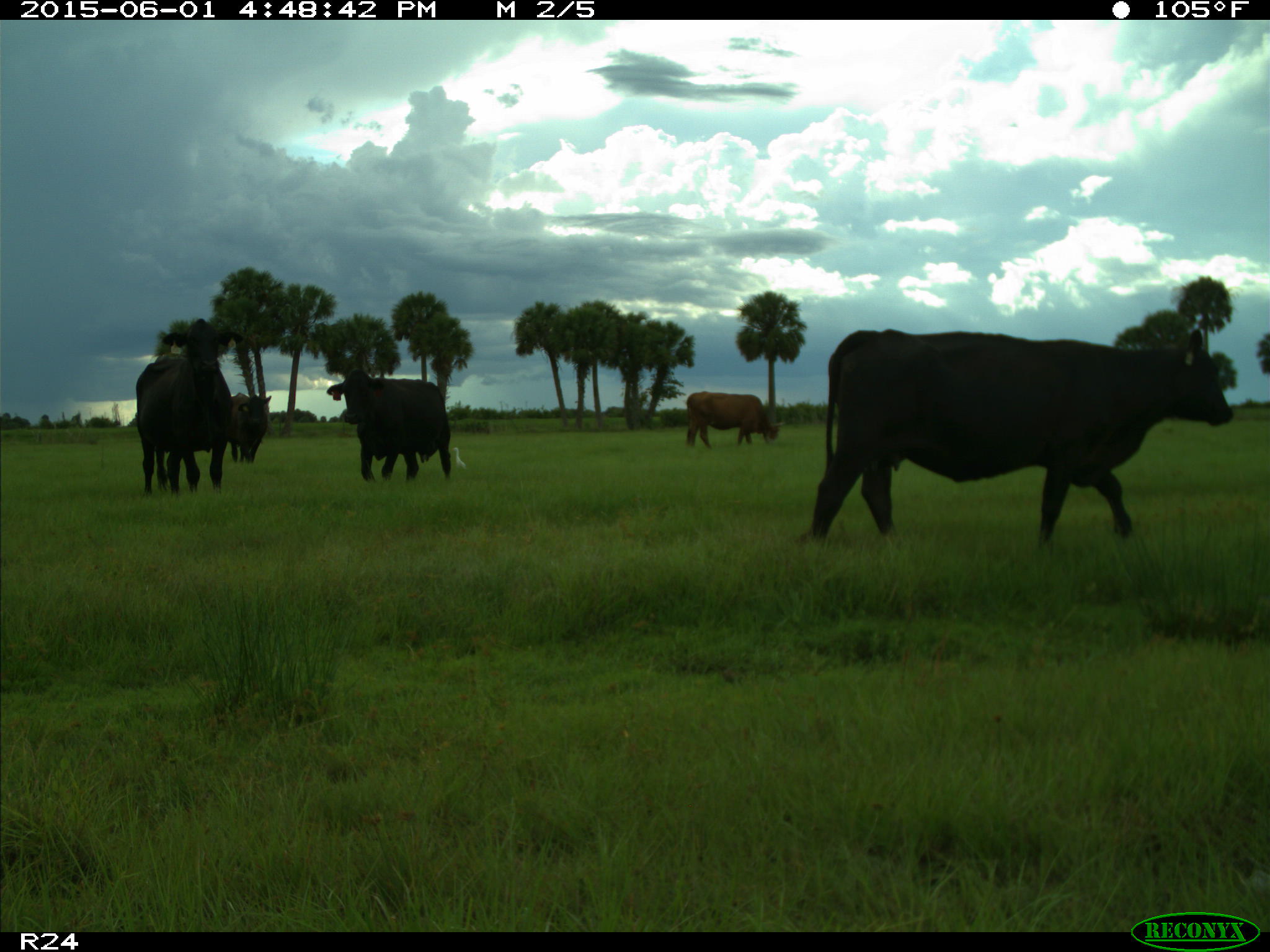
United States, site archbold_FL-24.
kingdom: Animalia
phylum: Chordata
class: Mammalia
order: Artiodactyla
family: Bovidae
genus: Bos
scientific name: Bos taurus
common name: domestic cow